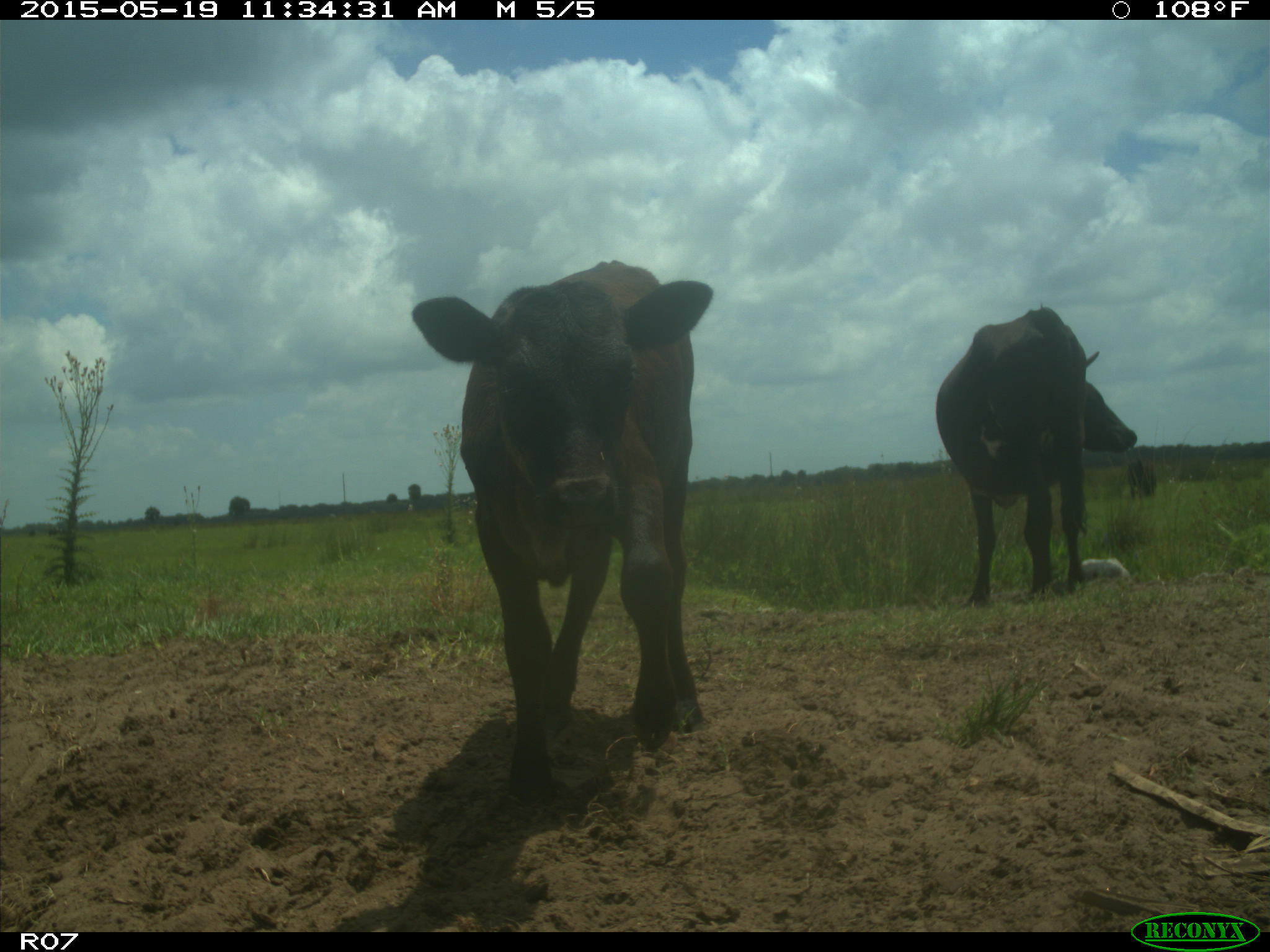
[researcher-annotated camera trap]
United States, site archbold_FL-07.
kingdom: Animalia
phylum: Chordata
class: Mammalia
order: Artiodactyla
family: Bovidae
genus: Bos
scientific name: Bos taurus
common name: domestic cow